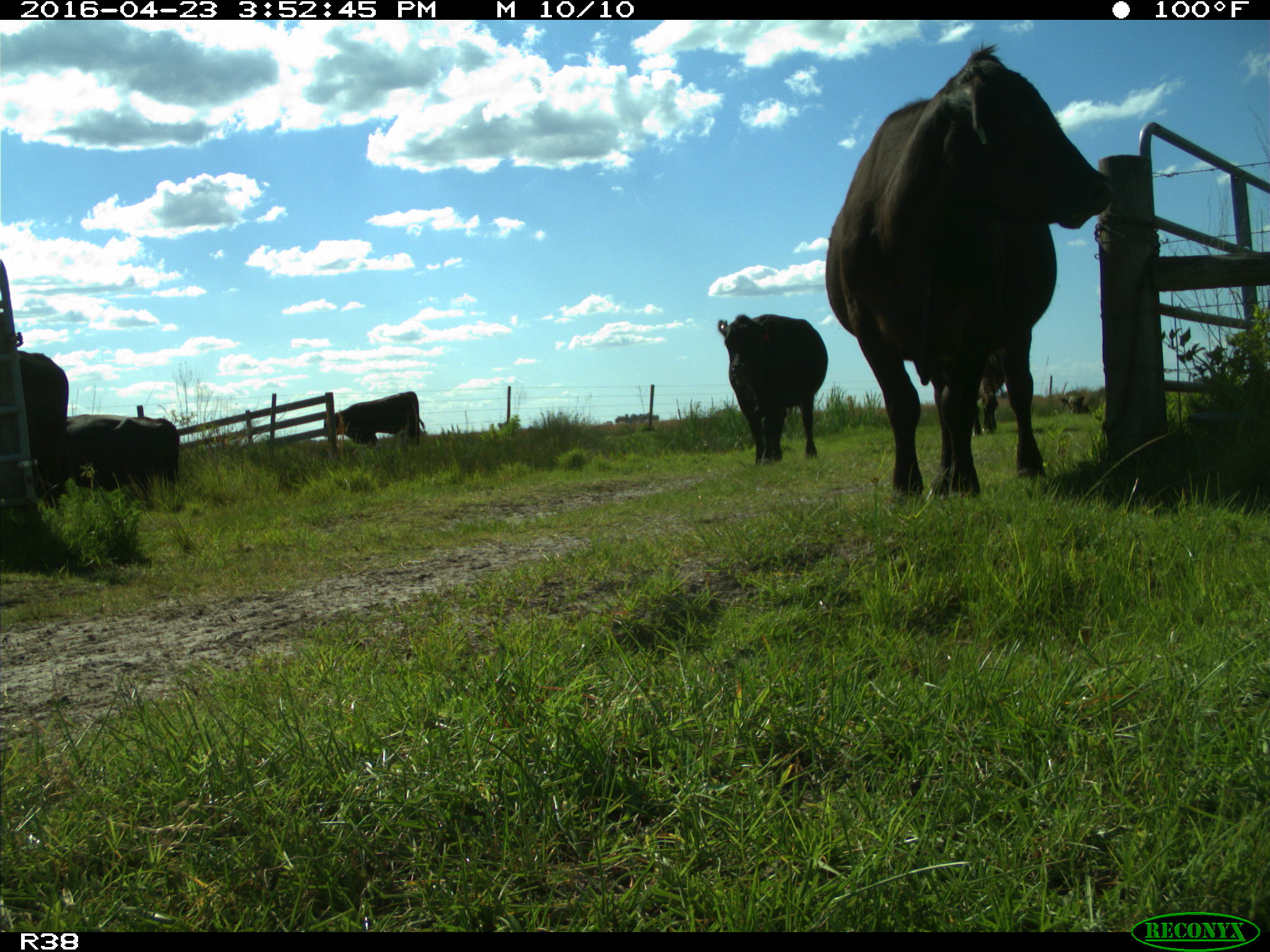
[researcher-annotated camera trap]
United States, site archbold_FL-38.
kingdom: Animalia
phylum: Chordata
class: Mammalia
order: Artiodactyla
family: Bovidae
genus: Bos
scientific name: Bos taurus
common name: domestic cow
Bos taurus (domestic cow).